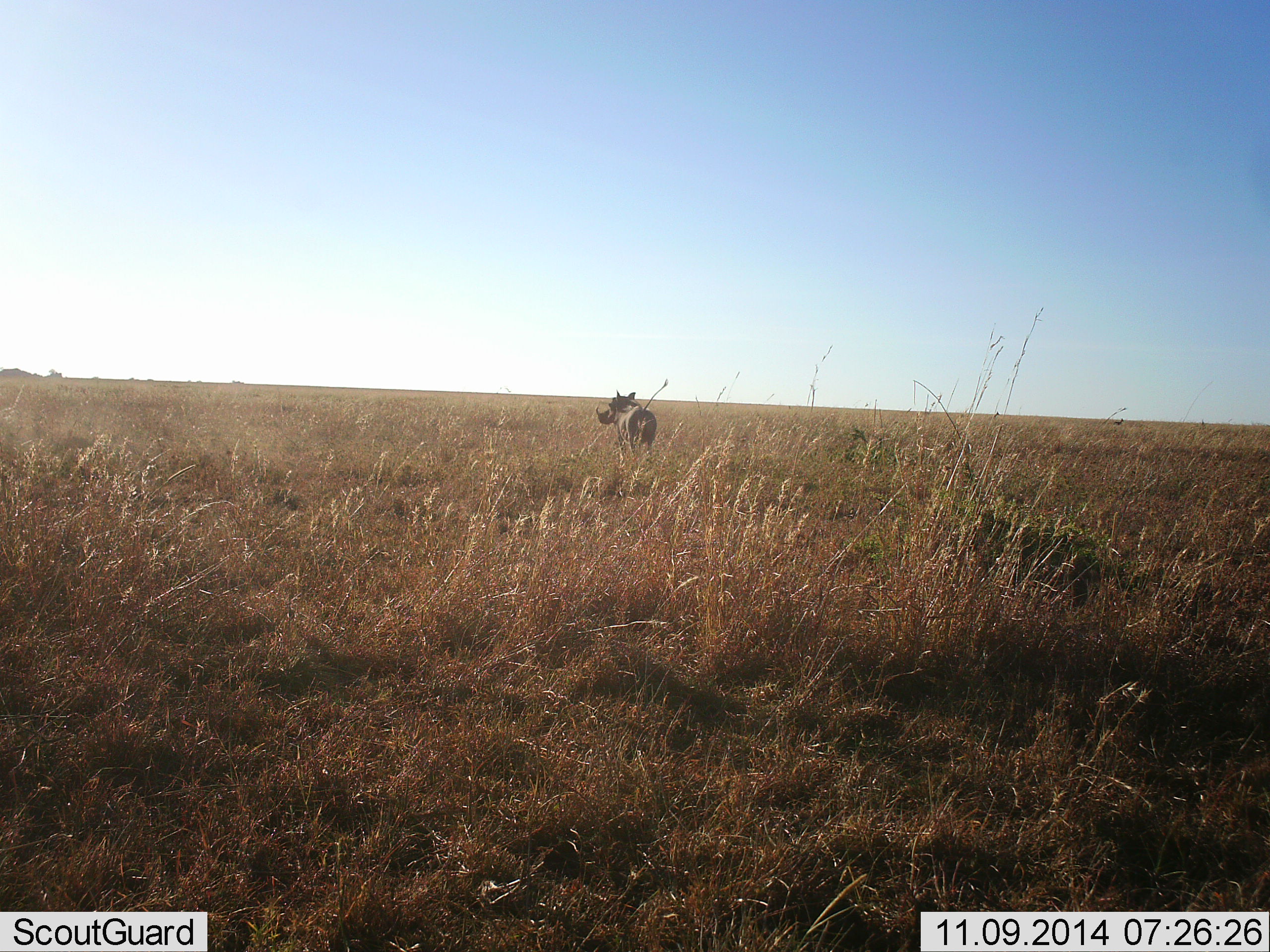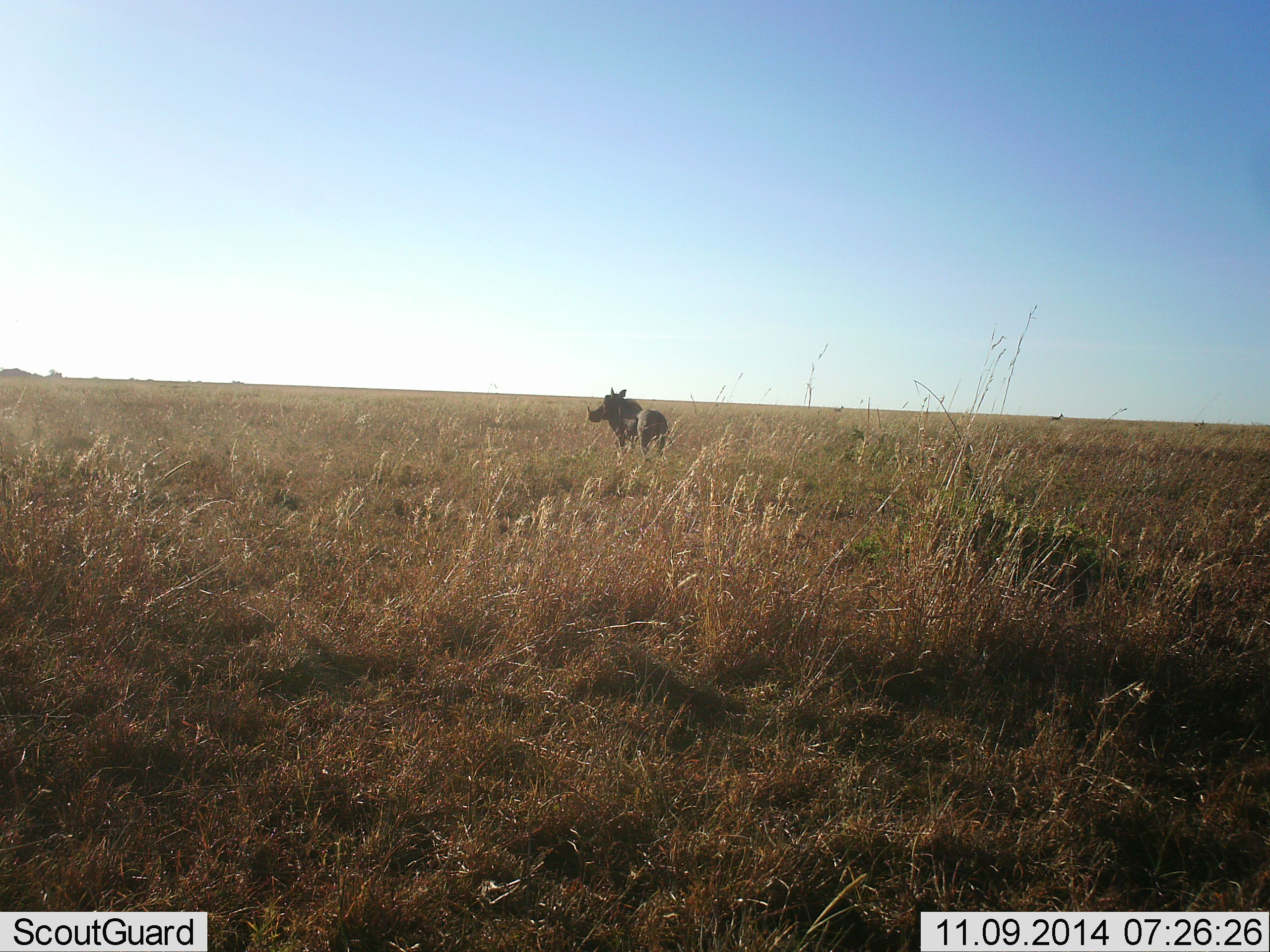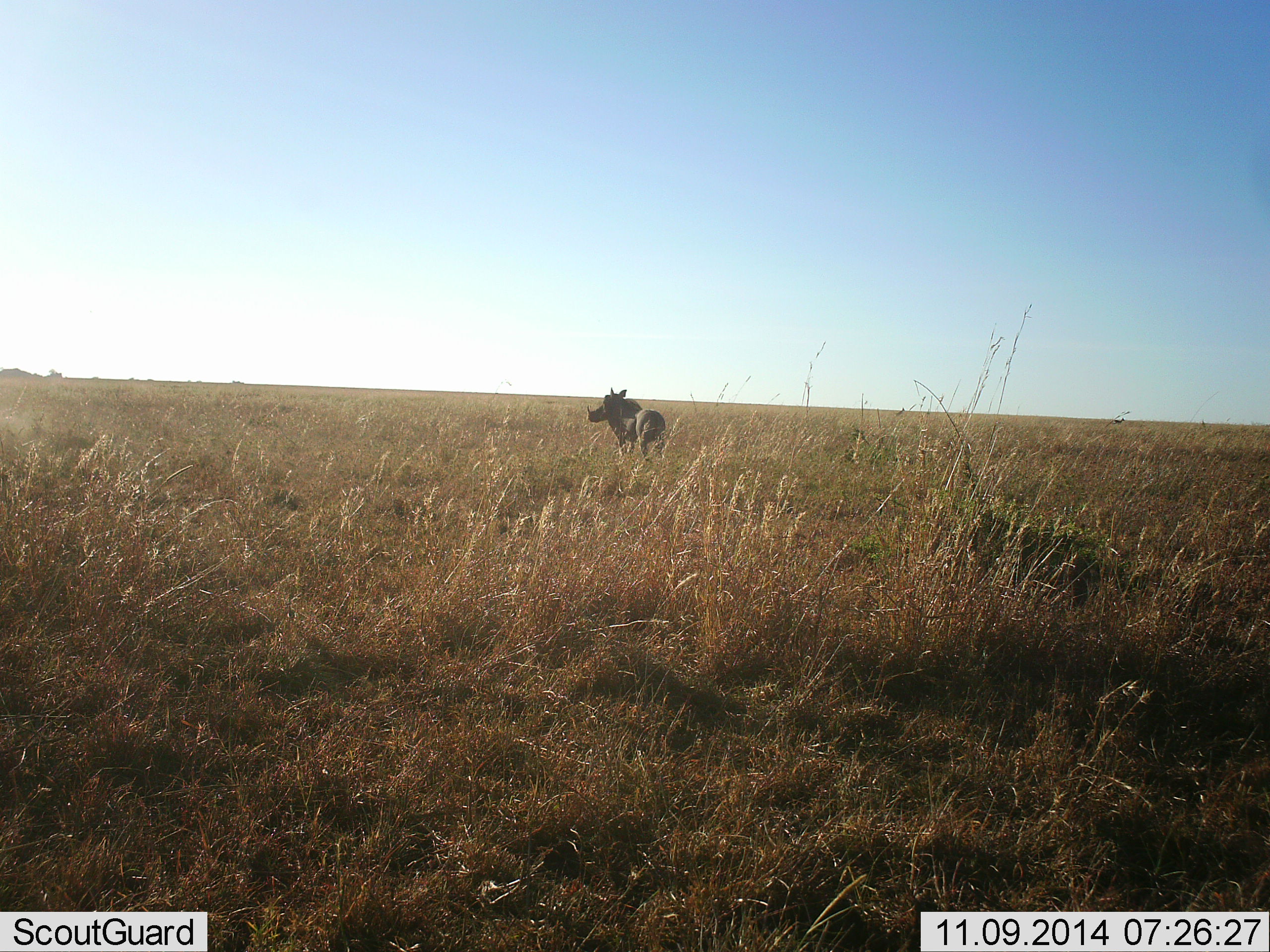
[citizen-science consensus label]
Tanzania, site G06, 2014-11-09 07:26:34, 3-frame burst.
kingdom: Animalia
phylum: Chordata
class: Mammalia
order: Artiodactyla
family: Suidae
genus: Phacochoerus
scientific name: Phacochoerus africanus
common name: warthog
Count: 1.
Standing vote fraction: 82%.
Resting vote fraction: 0%.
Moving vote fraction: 18%.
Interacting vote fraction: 0%.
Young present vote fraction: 0%.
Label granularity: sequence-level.